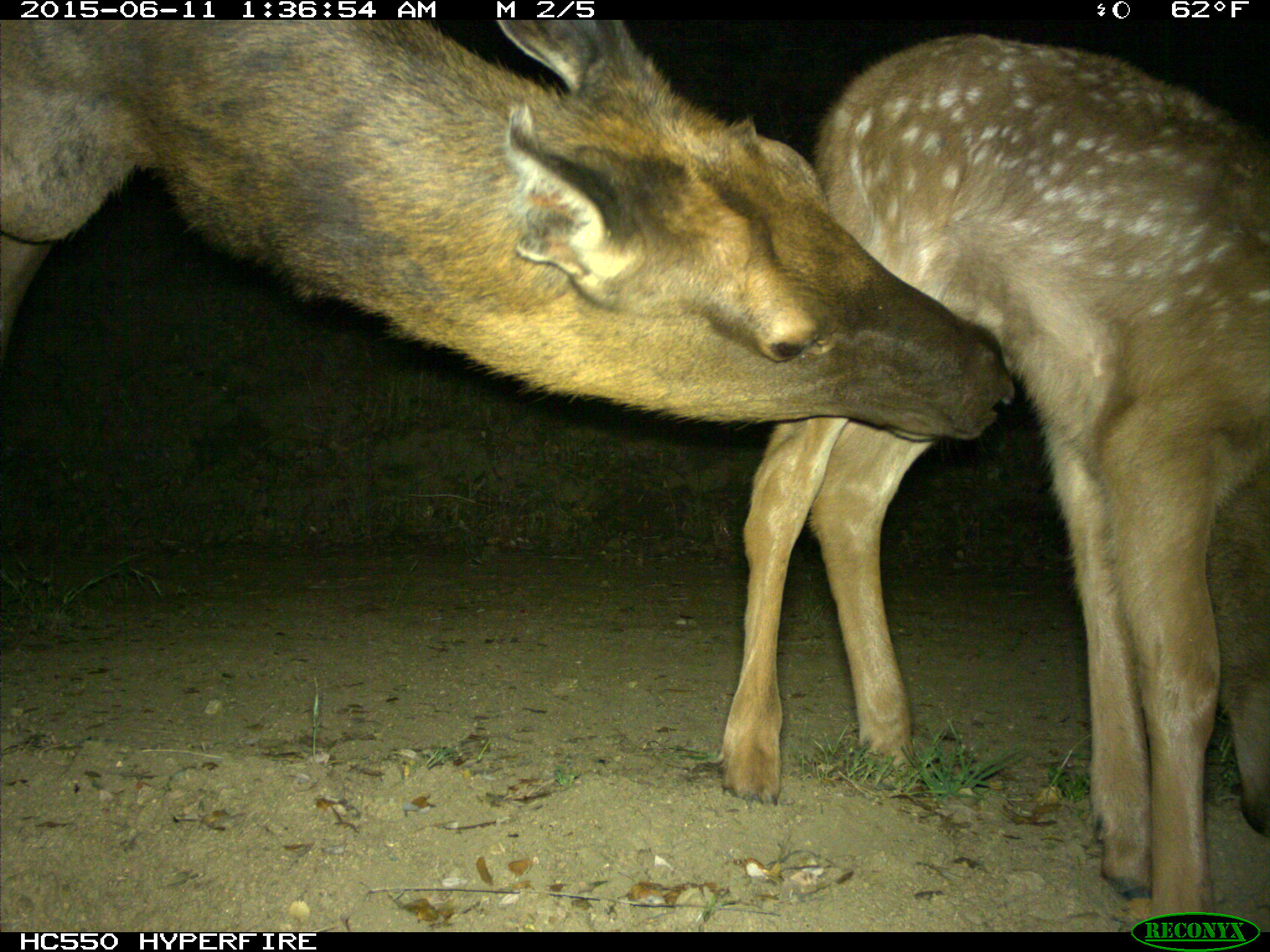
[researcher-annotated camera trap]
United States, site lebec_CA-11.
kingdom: Animalia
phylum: Chordata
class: Mammalia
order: Artiodactyla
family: Cervidae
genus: Cervus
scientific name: Cervus canadensis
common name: elk